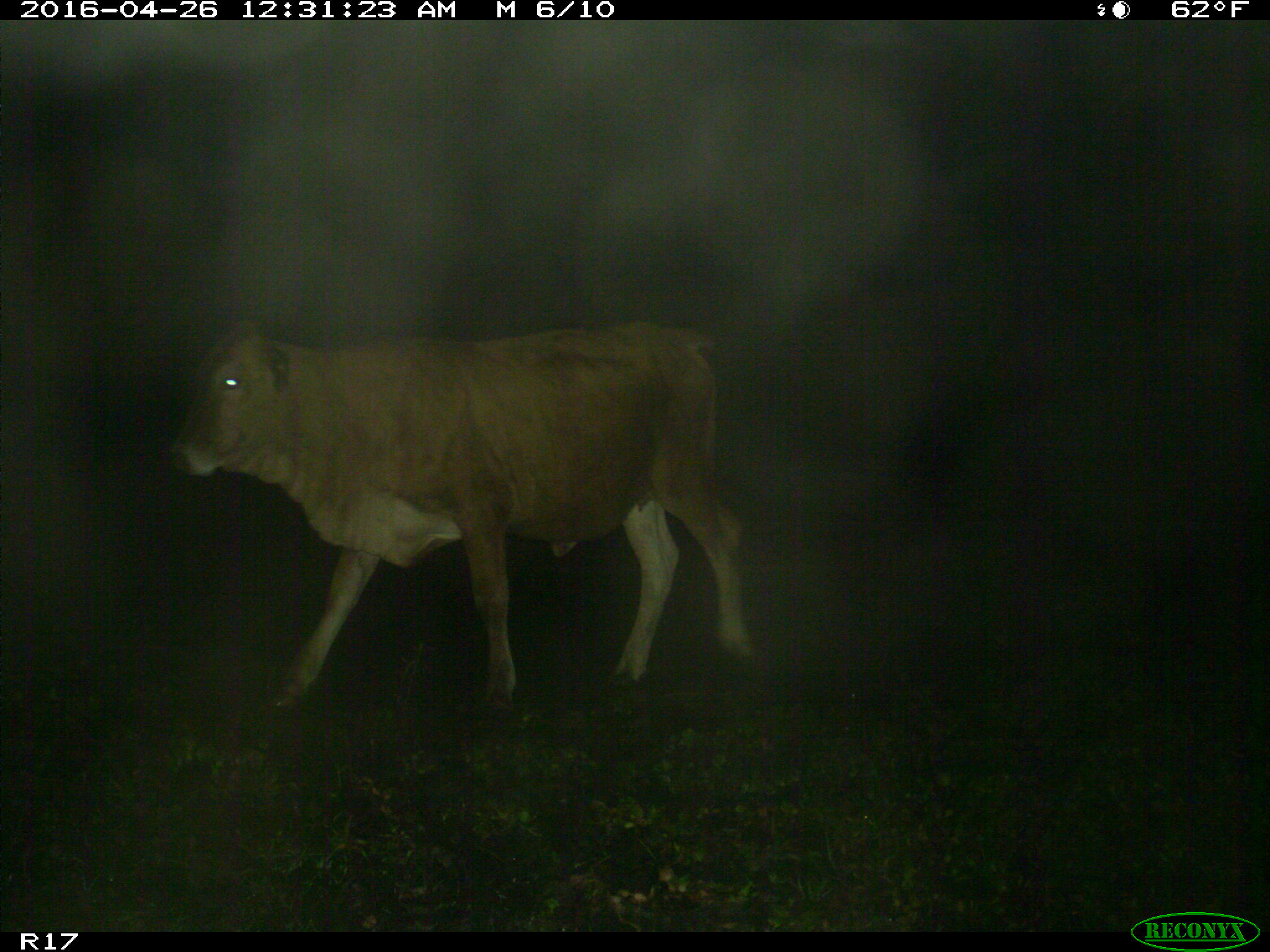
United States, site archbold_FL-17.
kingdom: Animalia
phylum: Chordata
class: Mammalia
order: Artiodactyla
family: Bovidae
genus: Bos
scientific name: Bos taurus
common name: domestic cow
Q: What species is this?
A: Bos taurus (domestic cow).